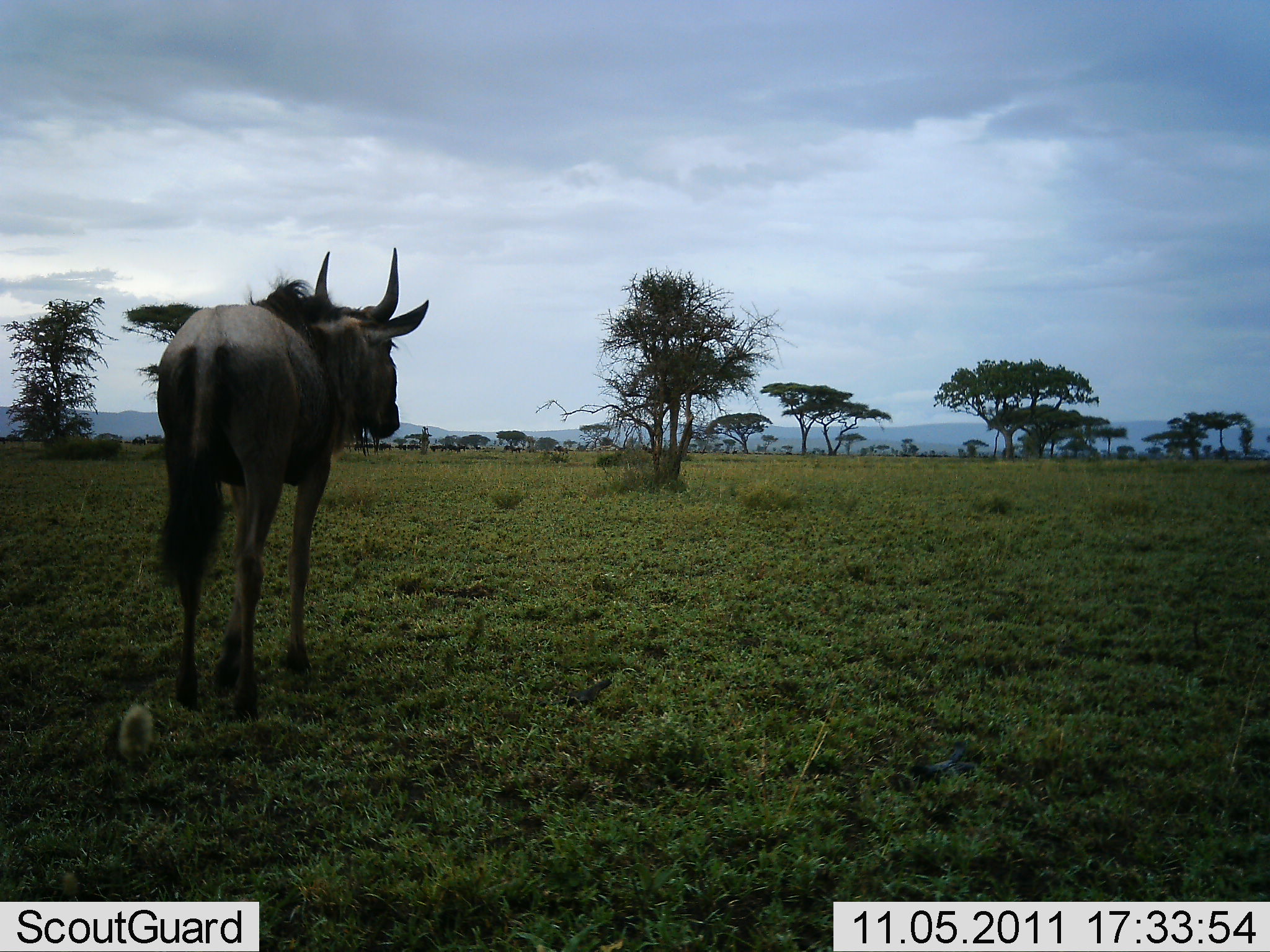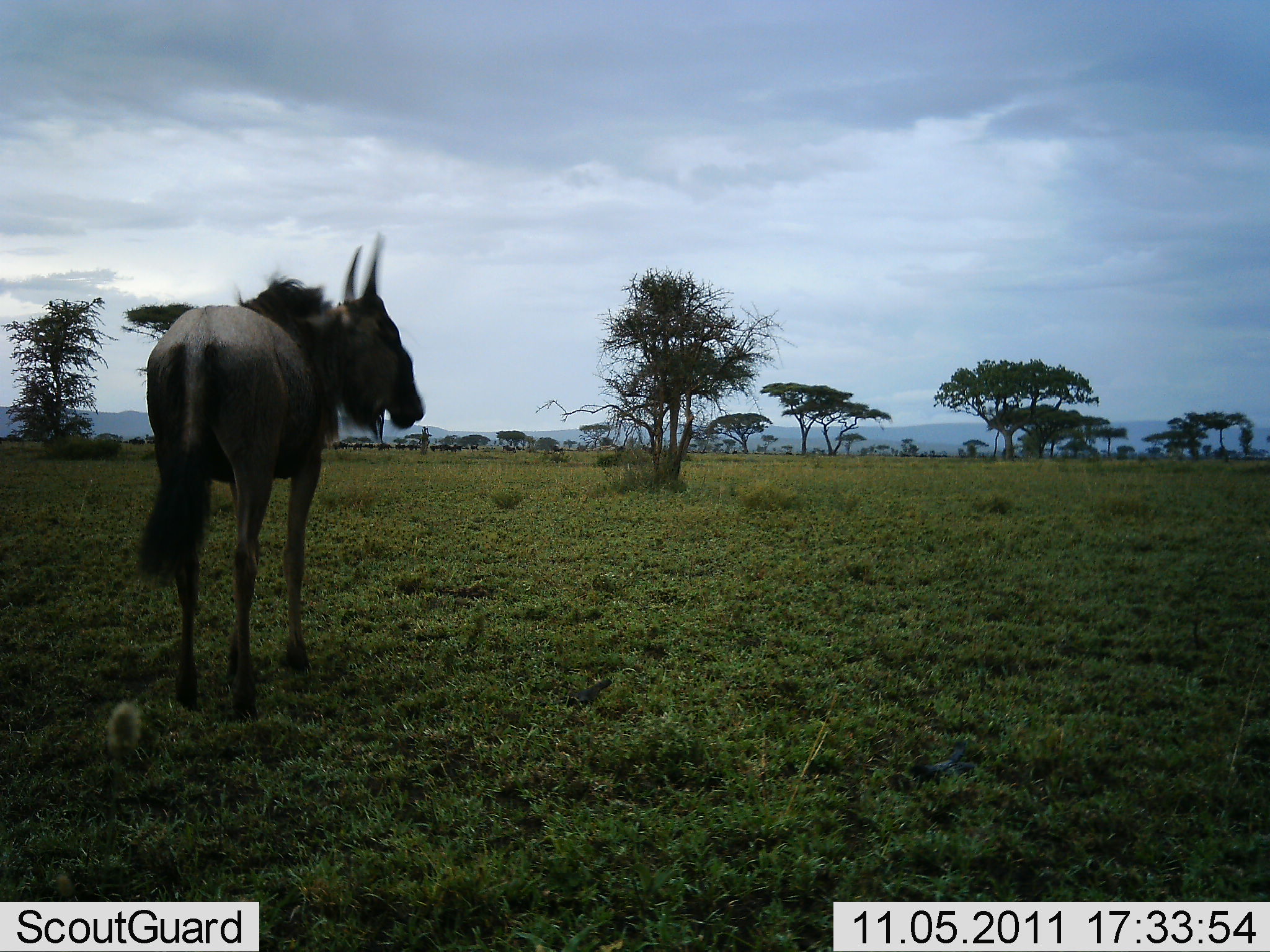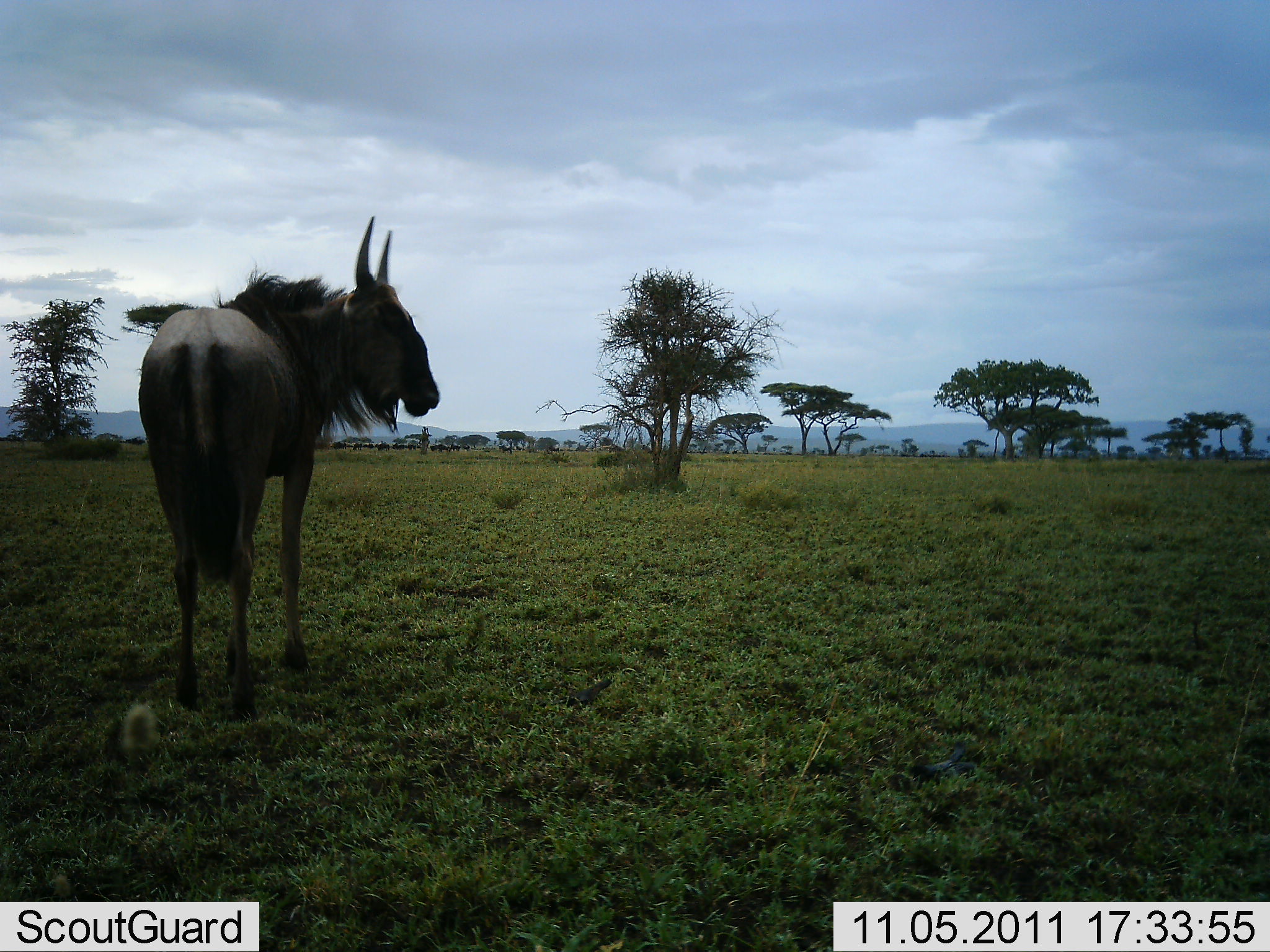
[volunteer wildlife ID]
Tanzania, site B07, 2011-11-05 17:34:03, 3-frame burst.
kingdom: Animalia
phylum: Chordata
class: Mammalia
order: Artiodactyla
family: Bovidae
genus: Connochaetes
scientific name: Connochaetes taurinus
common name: blue wildebeest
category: wildebeest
Wildebeest (blue wildebeest) (Connochaetes taurinus), count 1. Behavior (volunteer vote fractions): standing 92%, resting 8%, moving 15%, interacting 0%. Young present (vote fraction): 0%. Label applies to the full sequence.